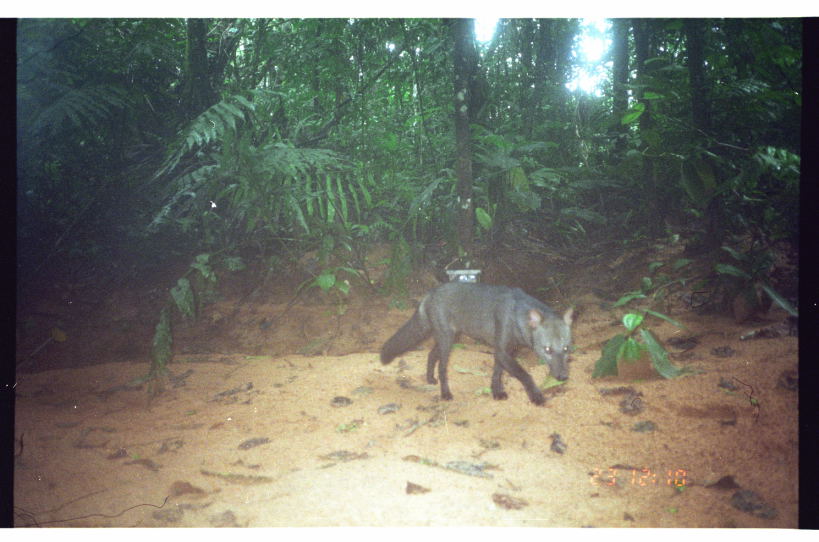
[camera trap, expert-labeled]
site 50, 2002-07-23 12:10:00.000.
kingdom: Animalia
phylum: Chordata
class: Mammalia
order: Carnivora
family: Canidae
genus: Atelocynus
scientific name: Atelocynus microtis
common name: short-eared dog